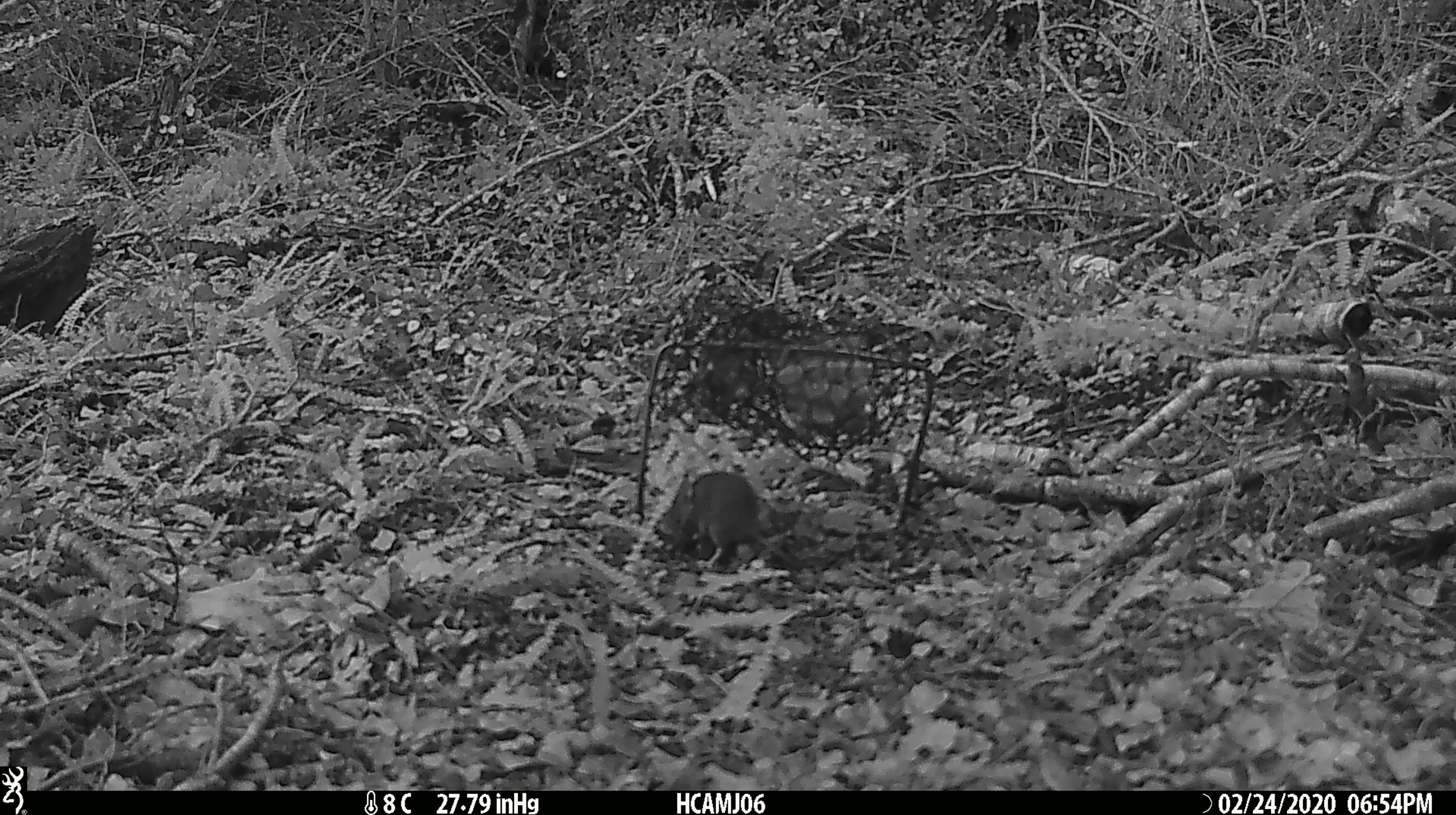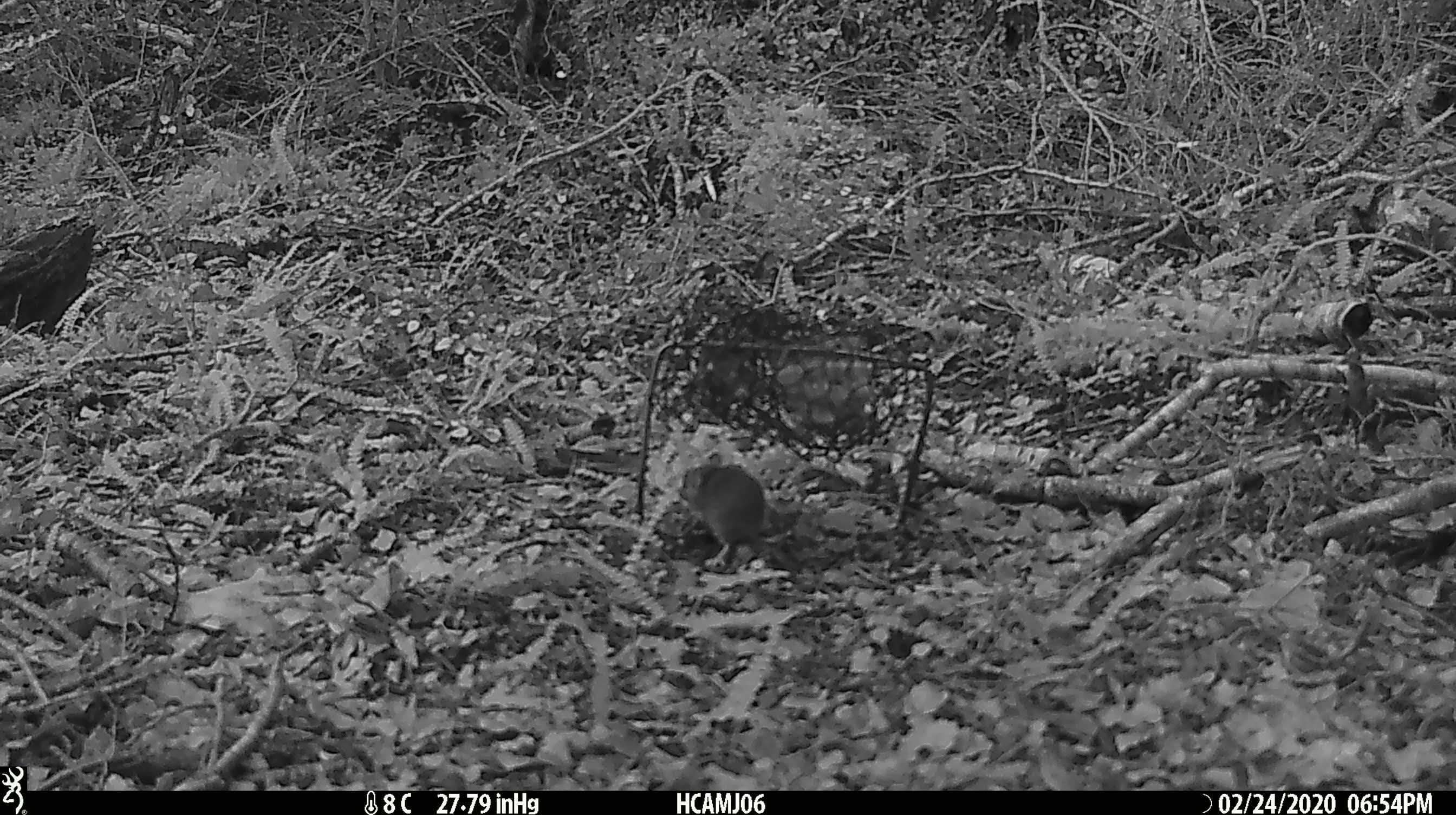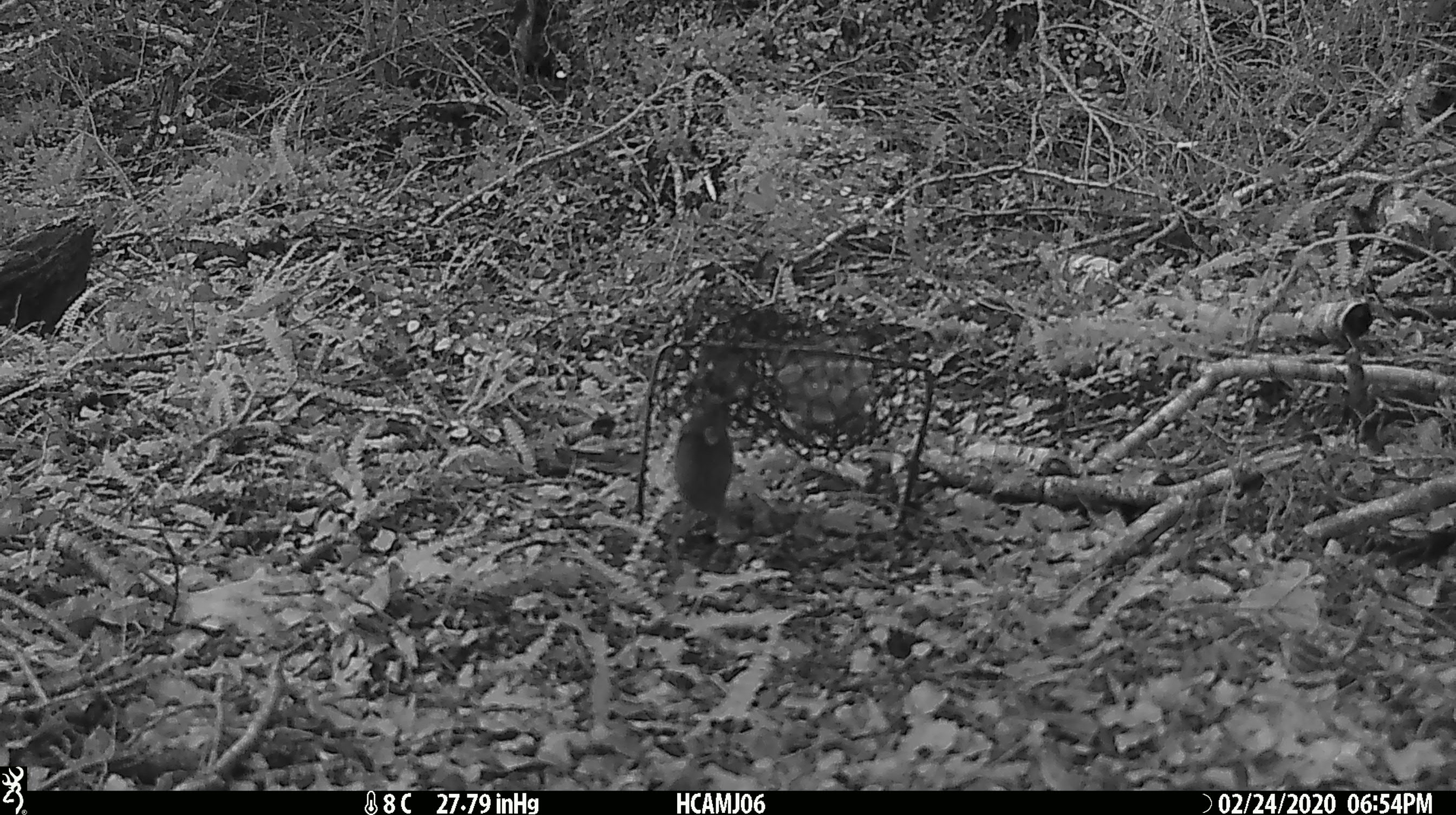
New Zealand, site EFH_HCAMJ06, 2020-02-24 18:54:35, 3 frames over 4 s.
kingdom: Animalia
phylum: Chordata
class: Mammalia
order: Rodentia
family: Muridae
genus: Mus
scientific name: Mus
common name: mouse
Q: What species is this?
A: Mouse (Mus).